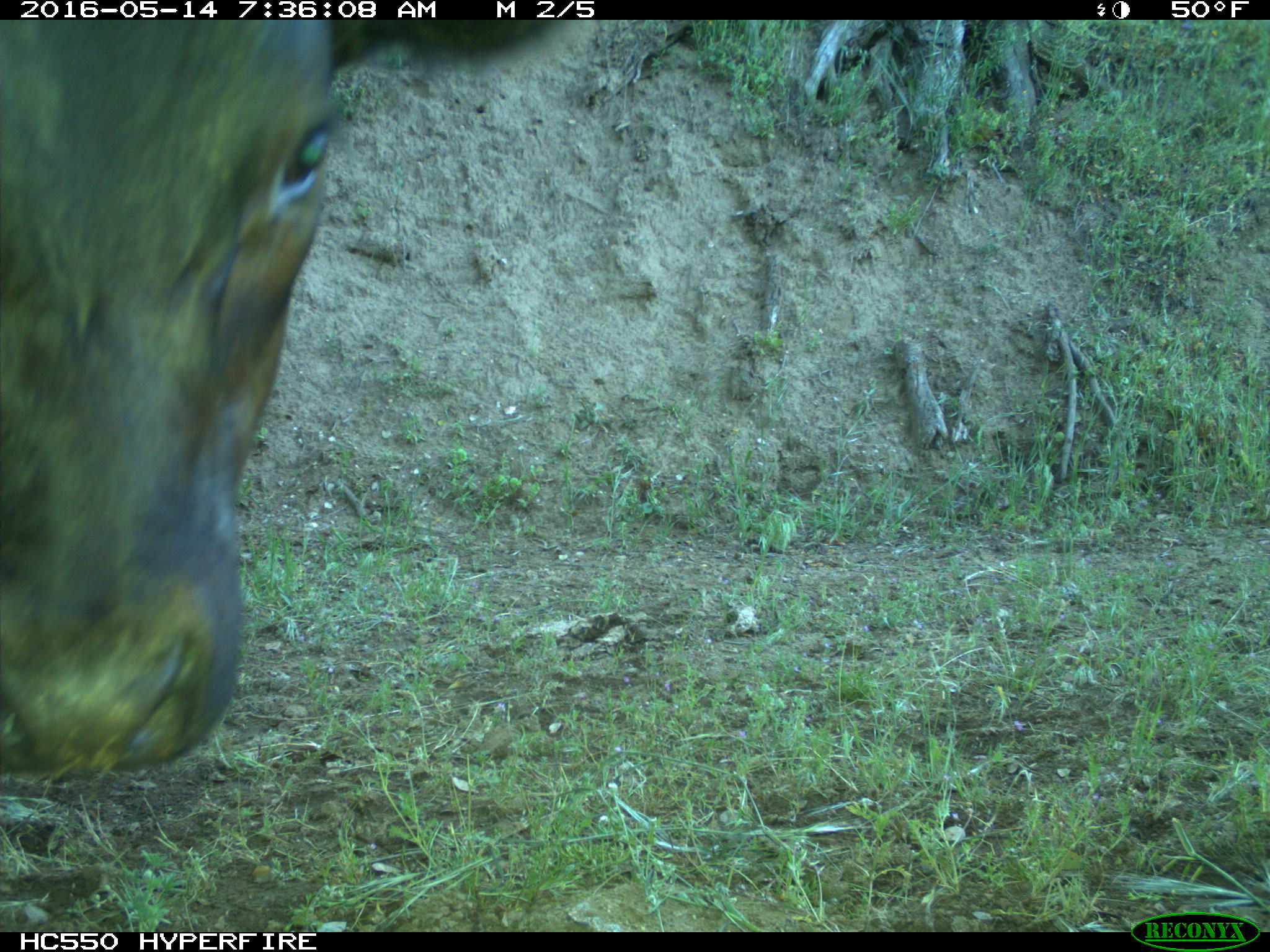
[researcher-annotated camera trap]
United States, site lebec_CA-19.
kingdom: Animalia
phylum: Chordata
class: Mammalia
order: Artiodactyla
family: Bovidae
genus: Bos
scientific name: Bos taurus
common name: domestic cow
Bos taurus (domestic cow).